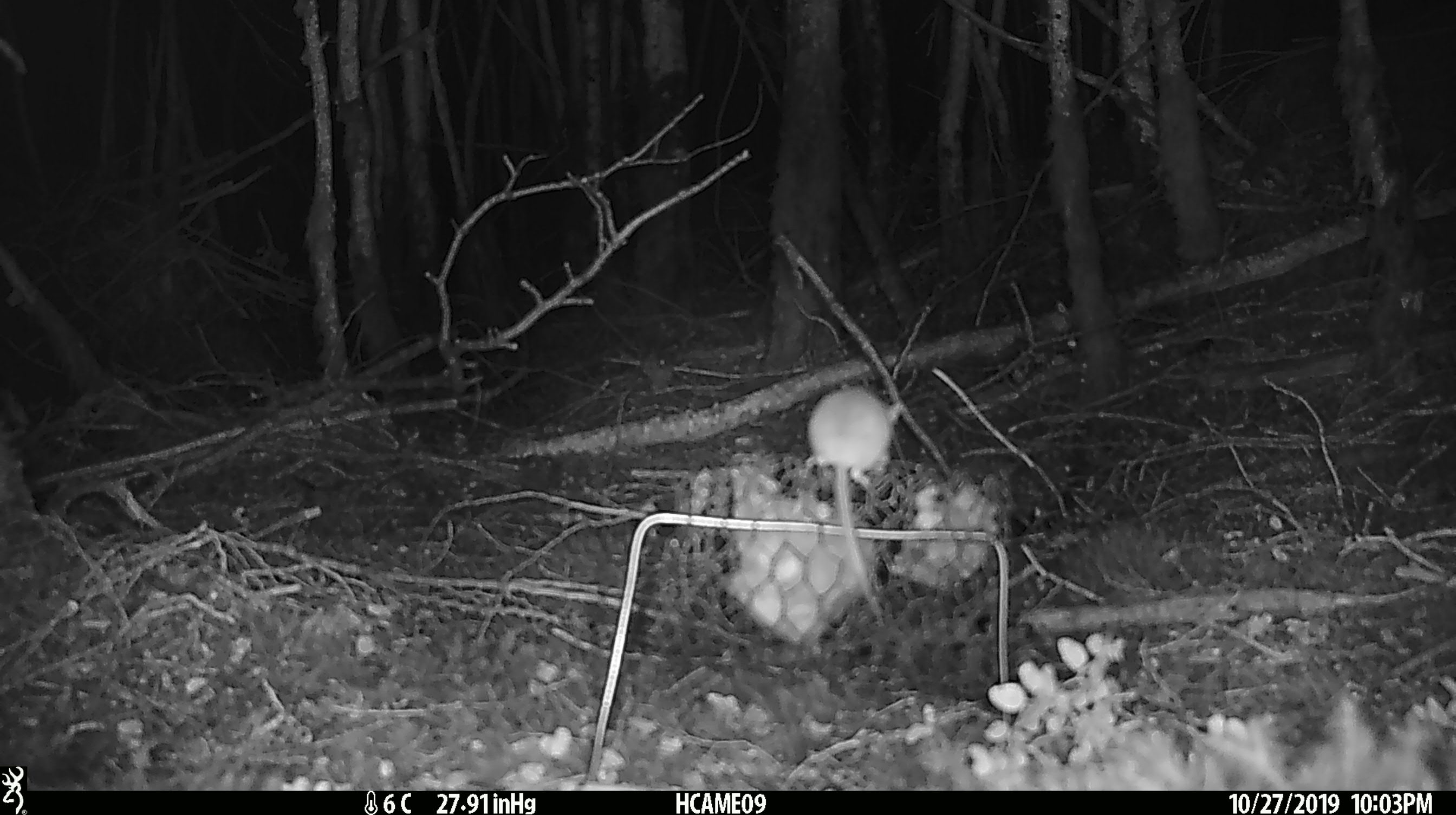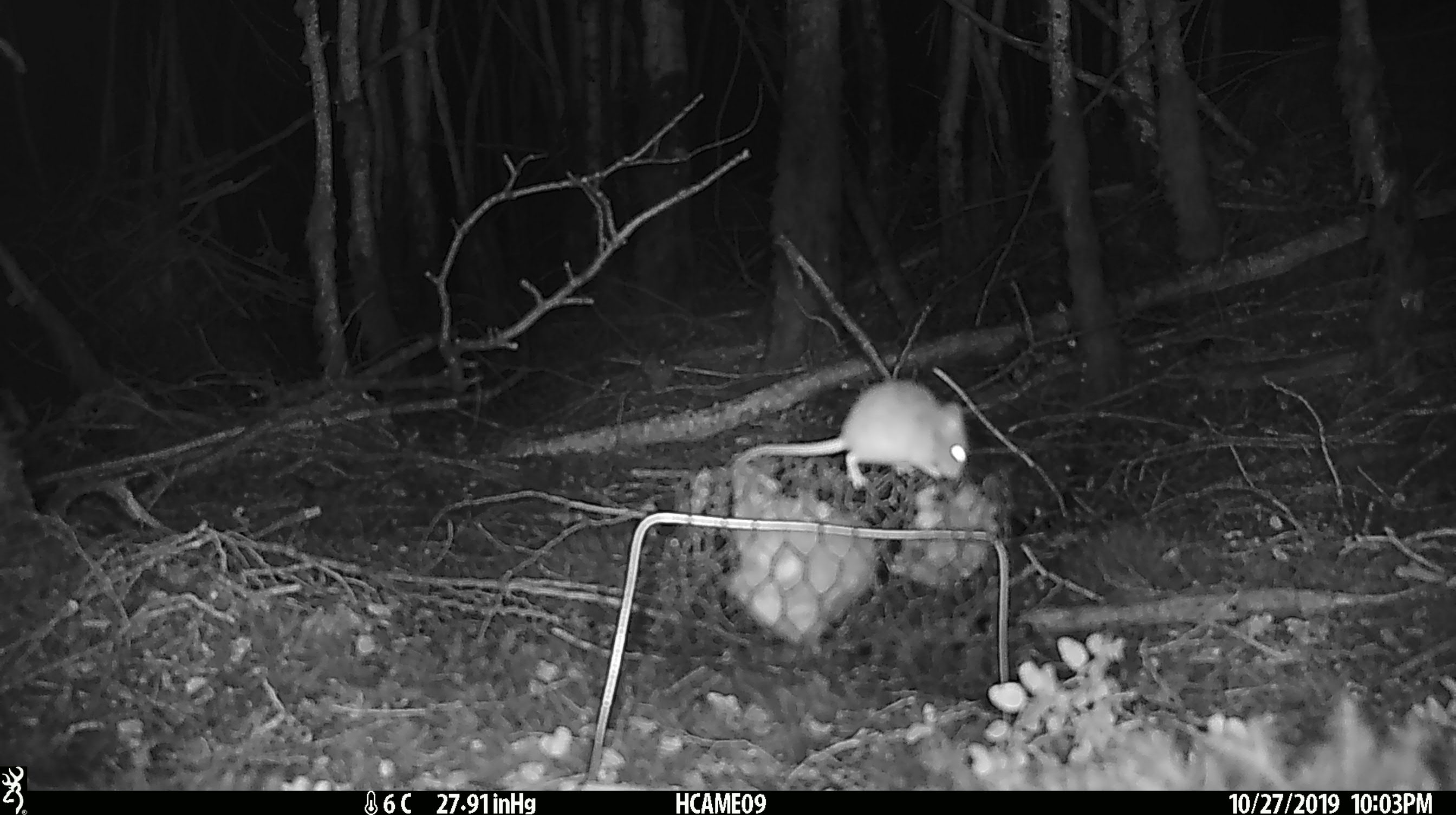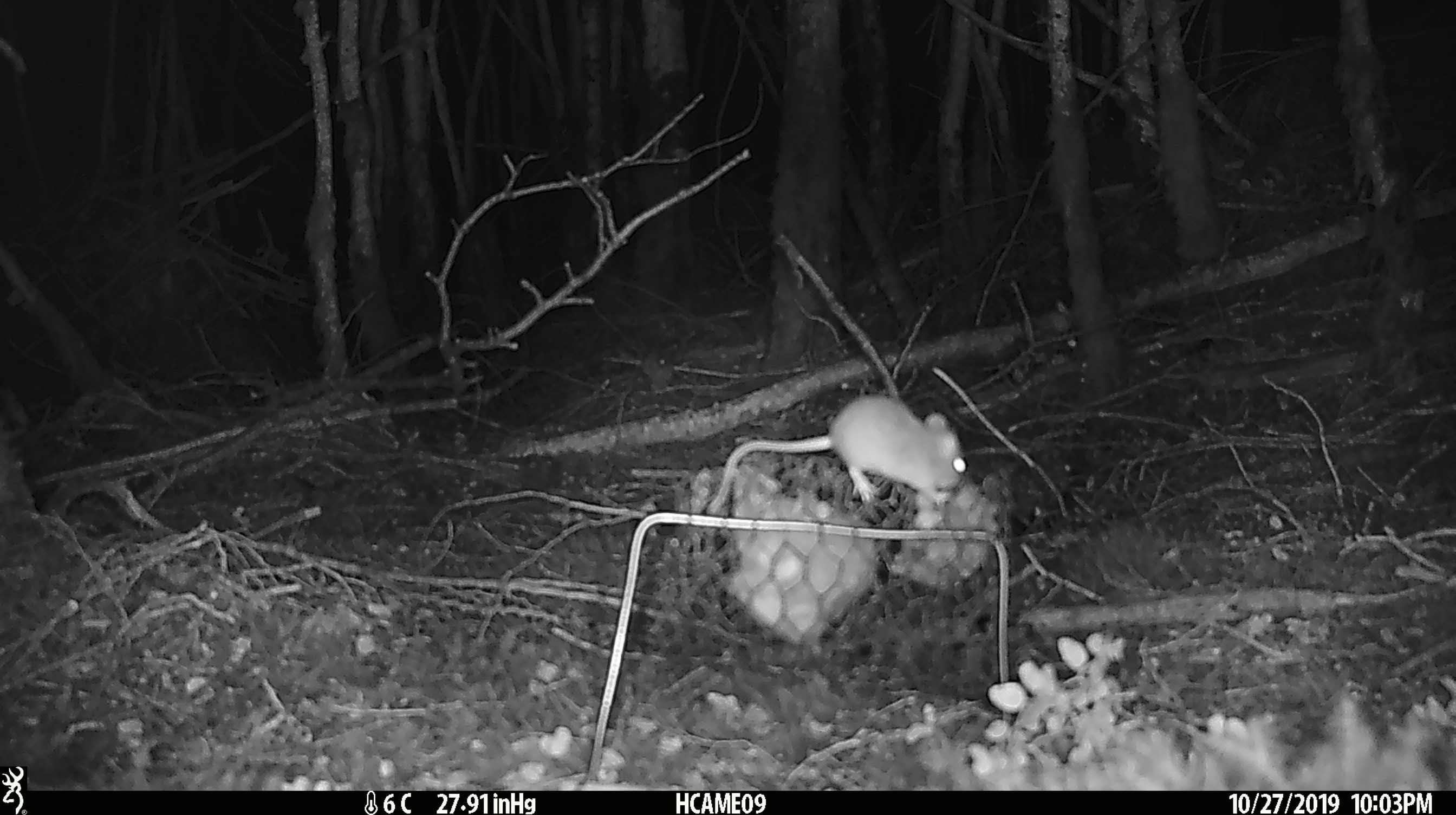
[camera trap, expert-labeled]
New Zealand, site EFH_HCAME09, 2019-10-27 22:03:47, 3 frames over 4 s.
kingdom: Animalia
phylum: Chordata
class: Mammalia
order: Rodentia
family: Muridae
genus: Mus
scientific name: Mus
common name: mouse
Mouse (Mus).